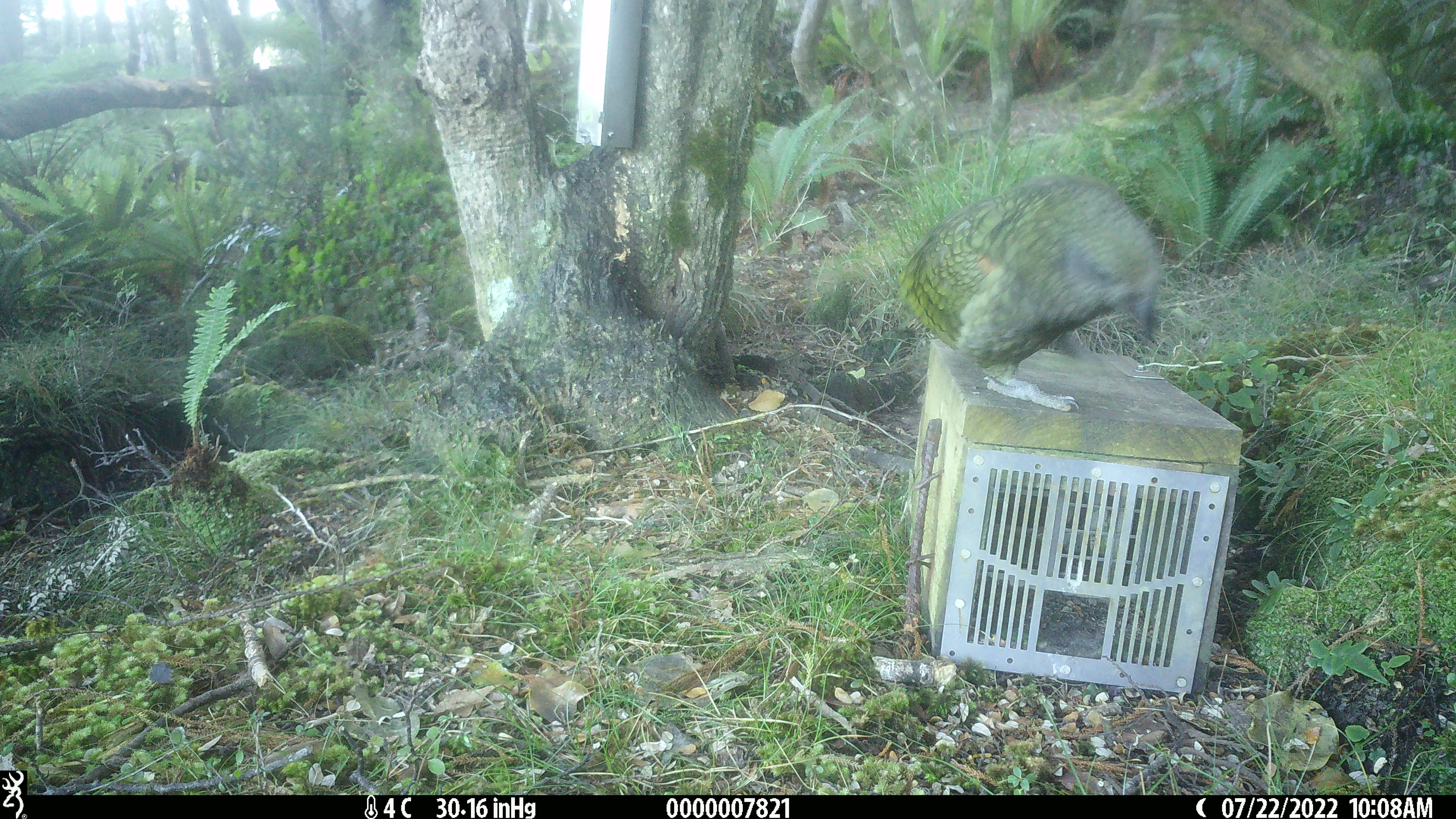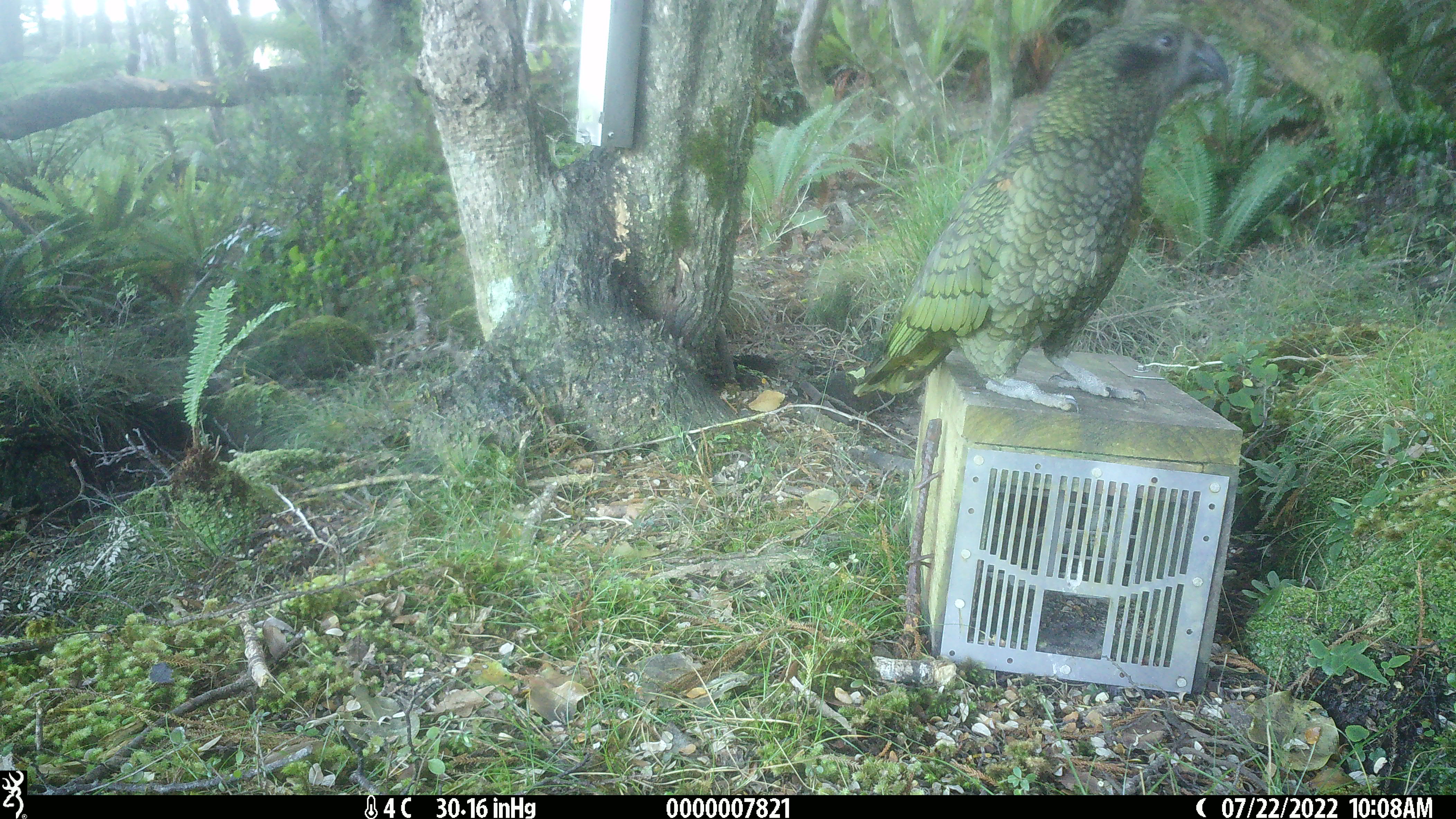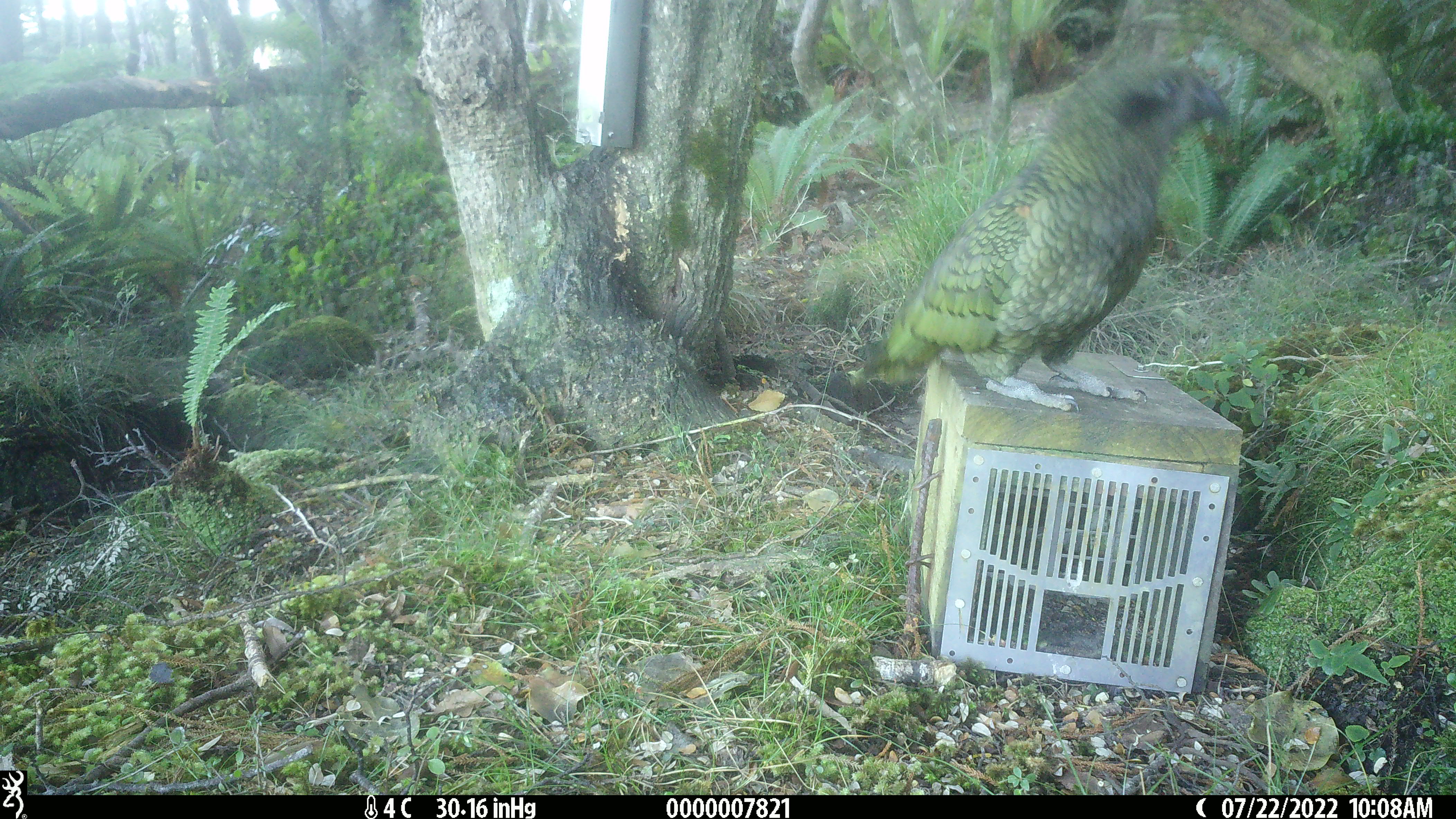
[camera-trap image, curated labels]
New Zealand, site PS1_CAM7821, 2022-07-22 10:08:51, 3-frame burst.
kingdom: Animalia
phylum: Chordata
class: Aves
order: Psittaciformes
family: Strigopidae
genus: Nestor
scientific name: Nestor notabilis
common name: kea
Kea (Nestor notabilis).